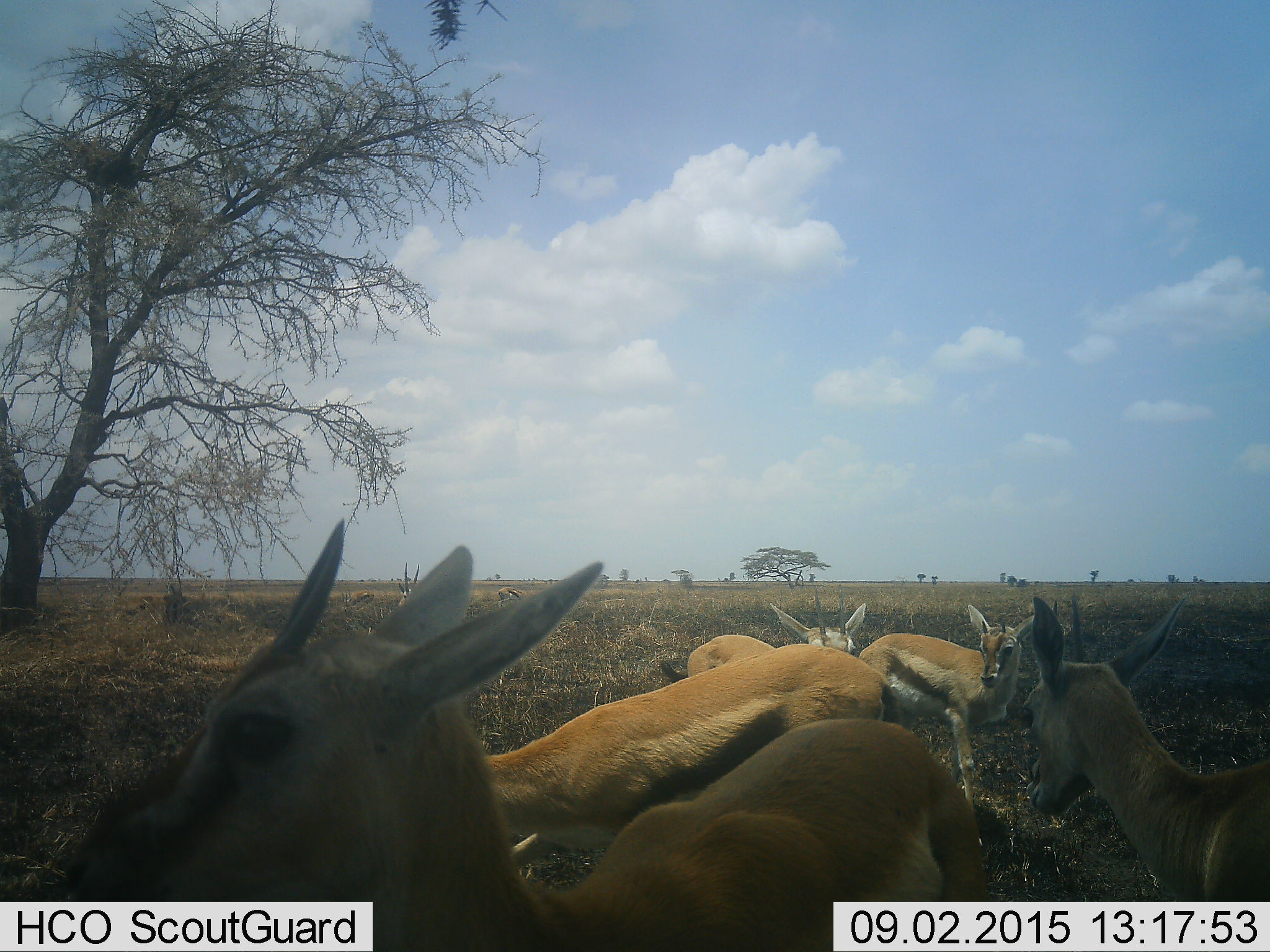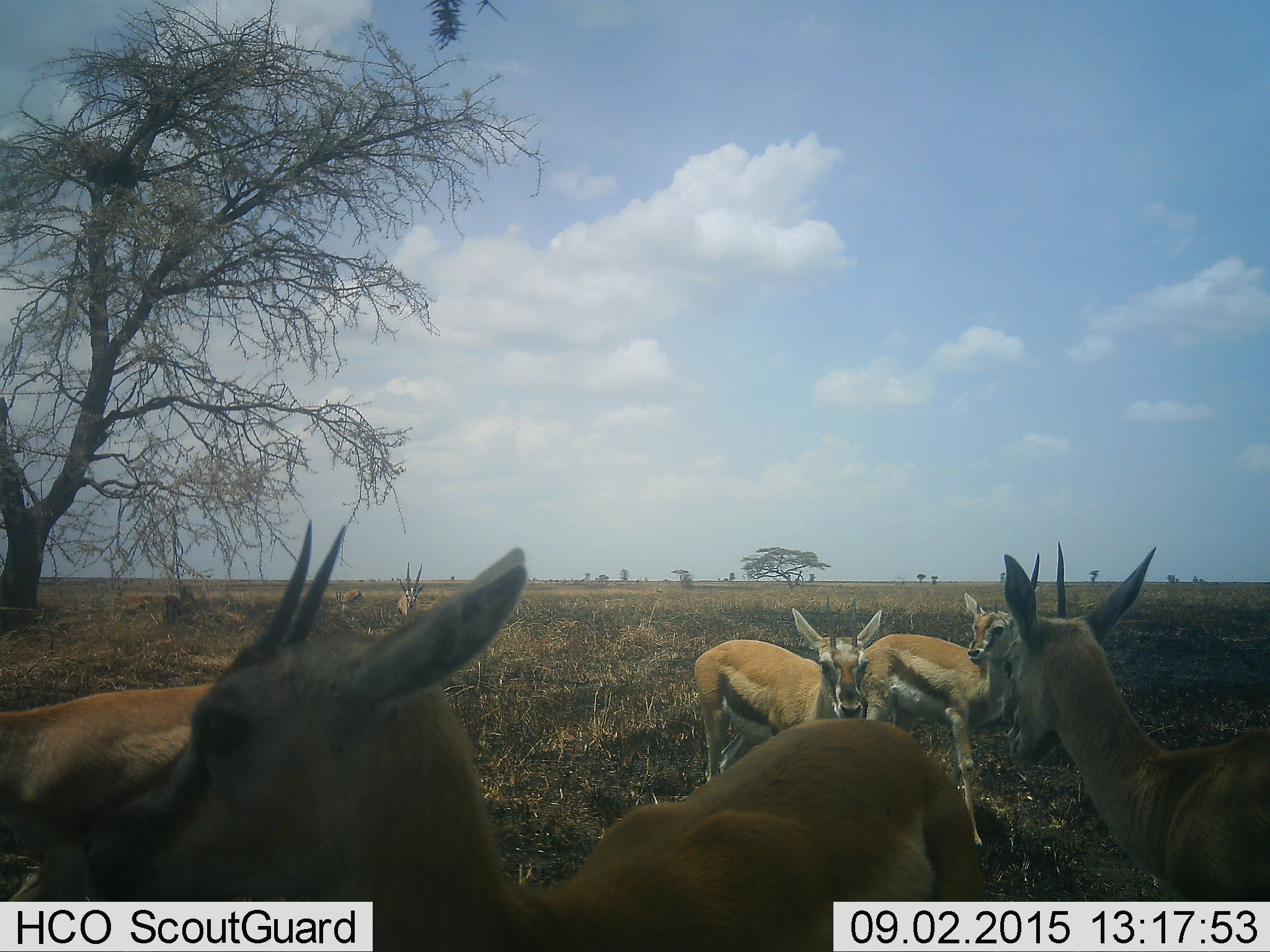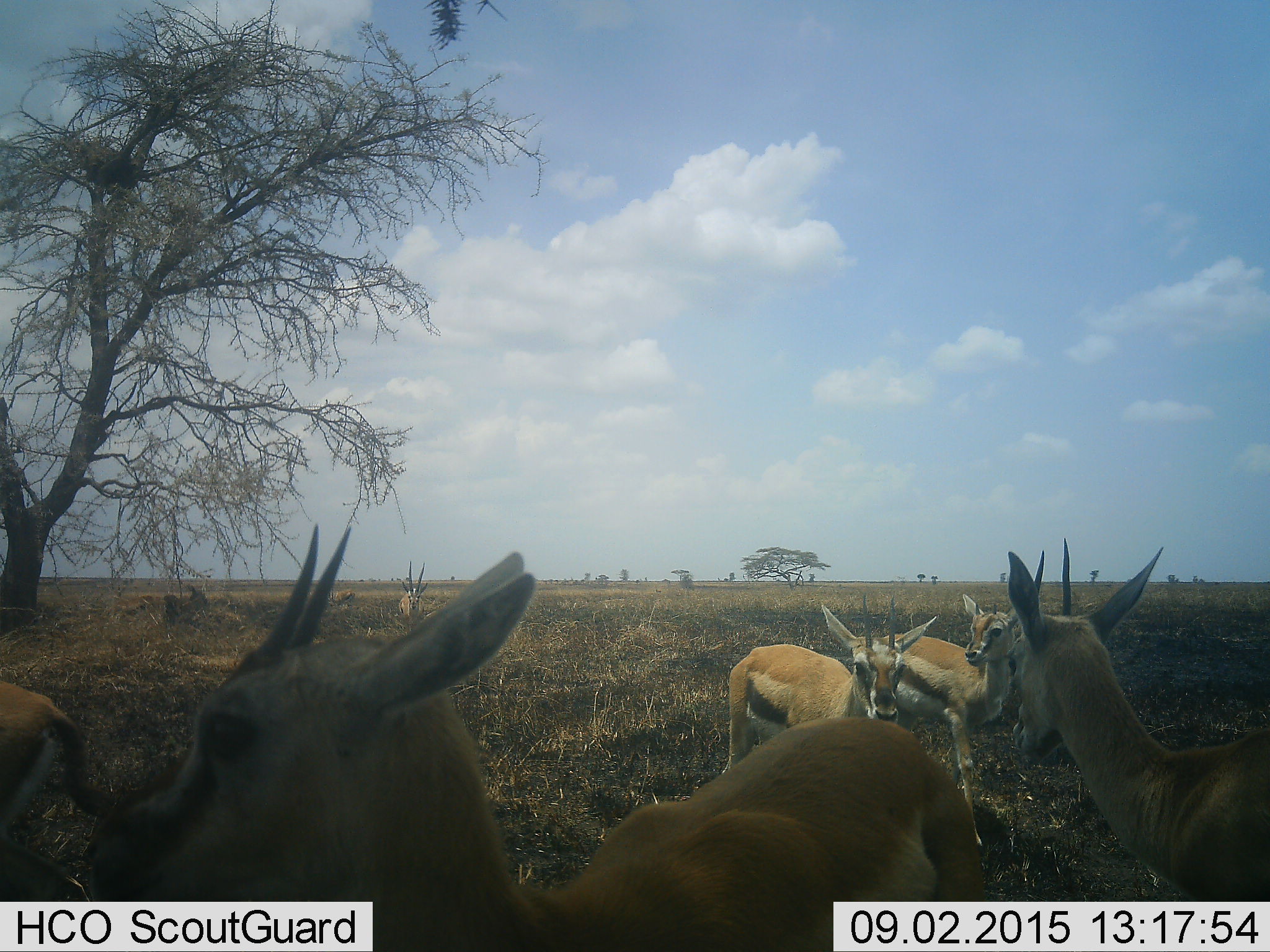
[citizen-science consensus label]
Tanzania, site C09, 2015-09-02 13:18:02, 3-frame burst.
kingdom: Animalia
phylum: Chordata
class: Mammalia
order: Artiodactyla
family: Bovidae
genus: Eudorcas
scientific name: Eudorcas thomsonii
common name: thomson's gazelle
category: gazellethomsons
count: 8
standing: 86%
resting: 21%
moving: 64%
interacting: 29%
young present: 29%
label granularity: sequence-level